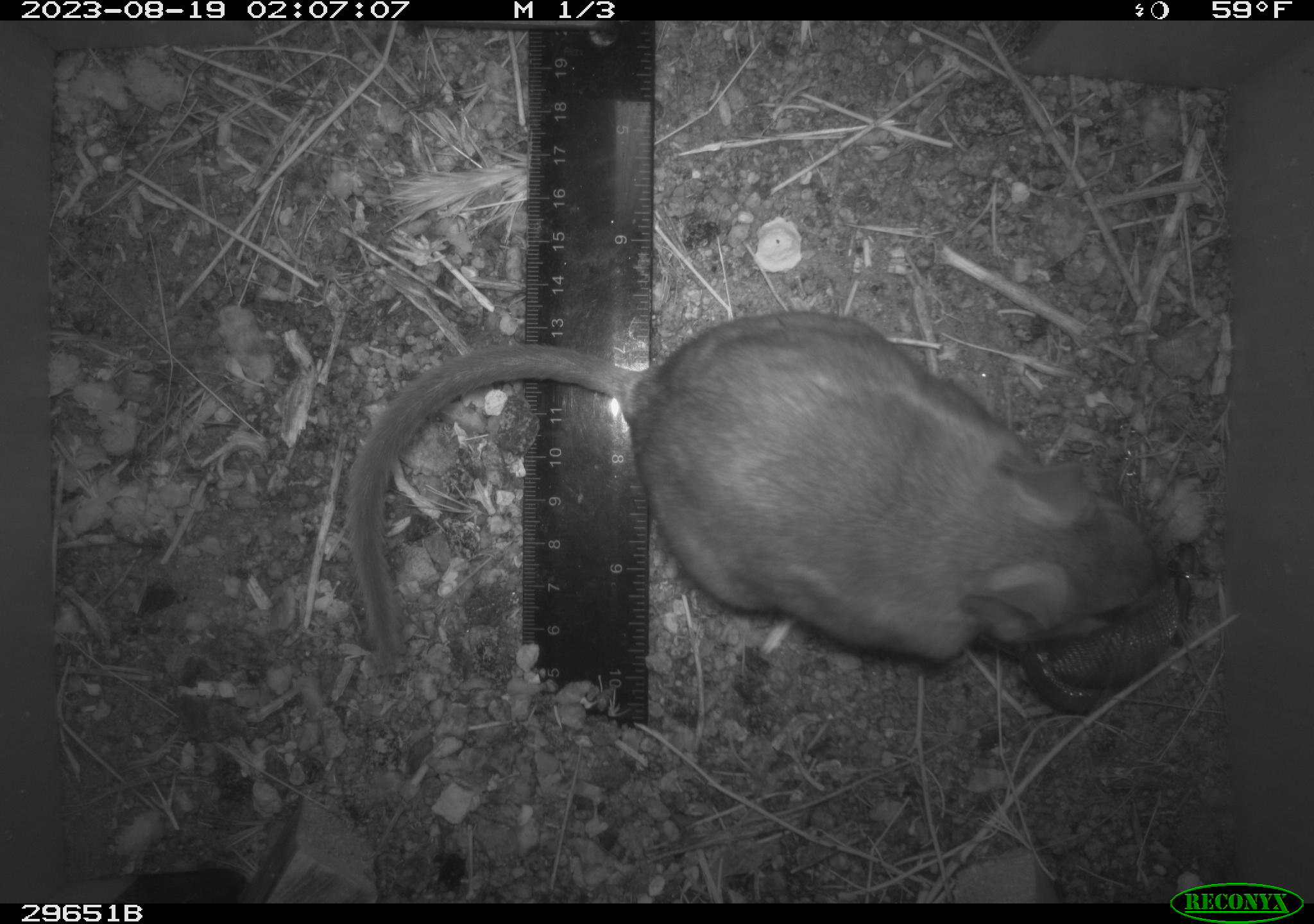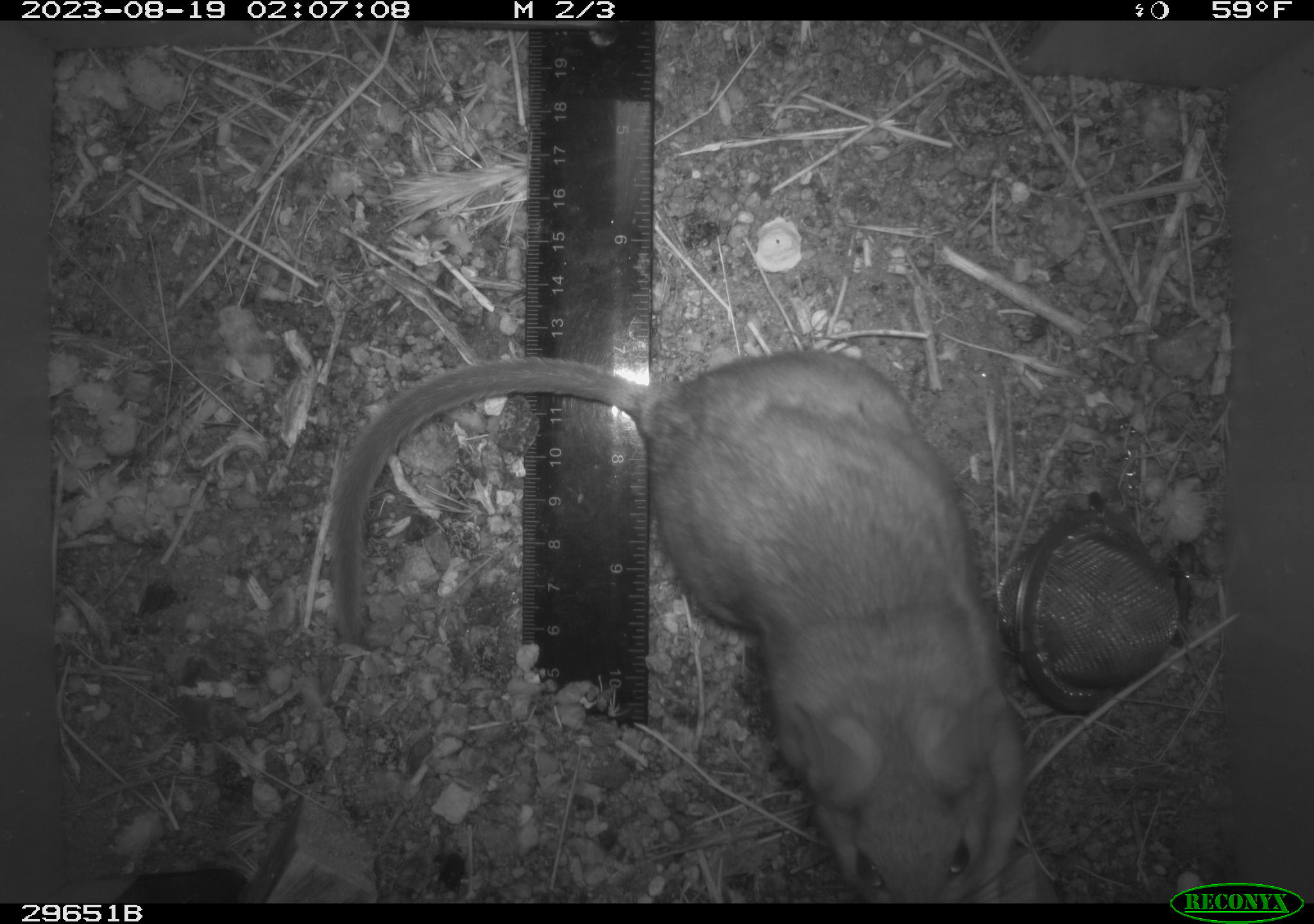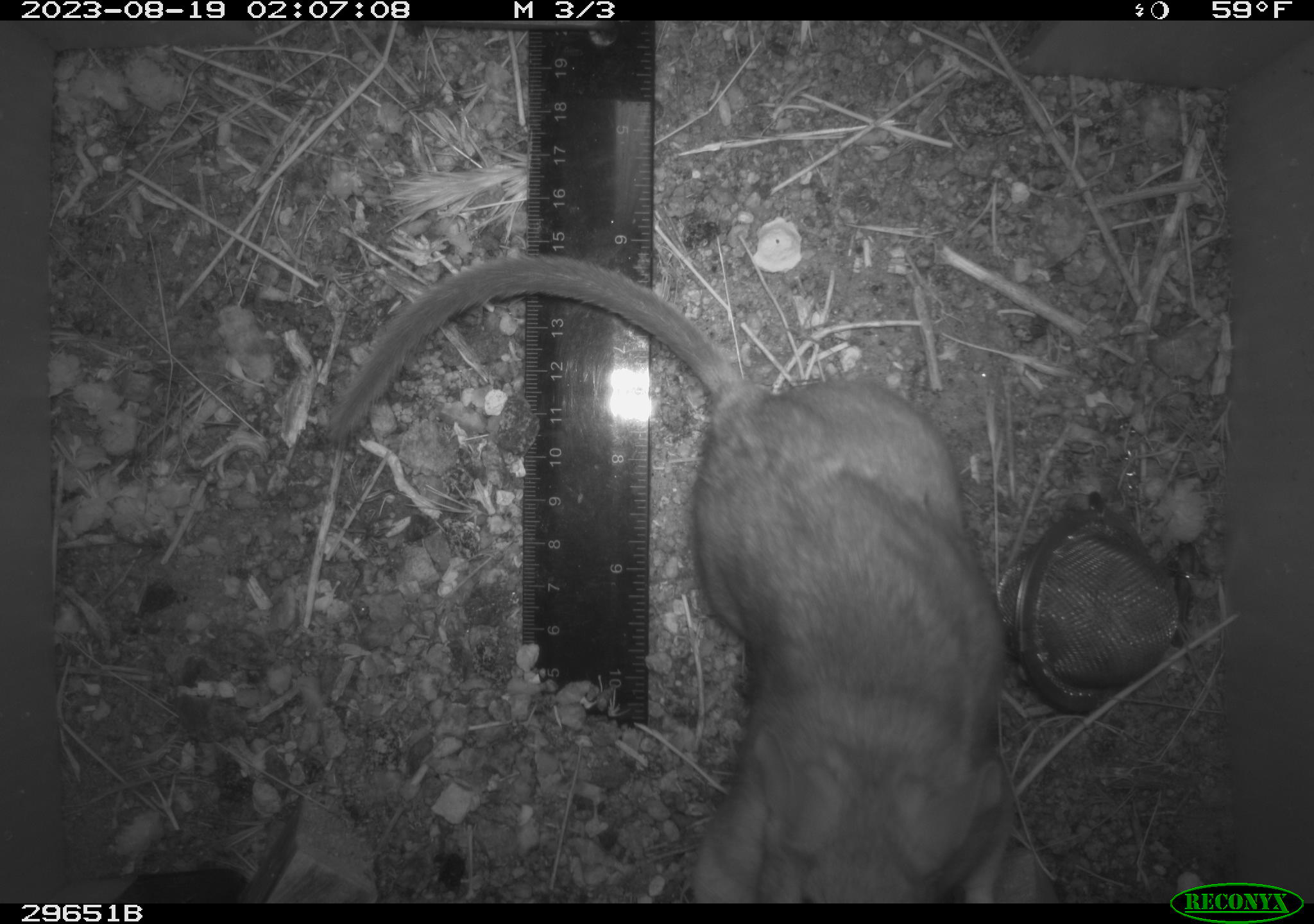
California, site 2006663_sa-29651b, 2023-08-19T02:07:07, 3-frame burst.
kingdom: Animalia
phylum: Chordata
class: Mammalia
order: Rodentia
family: Cricetidae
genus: Neotoma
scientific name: Neotoma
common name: pack rat or woodrat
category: neotoma species